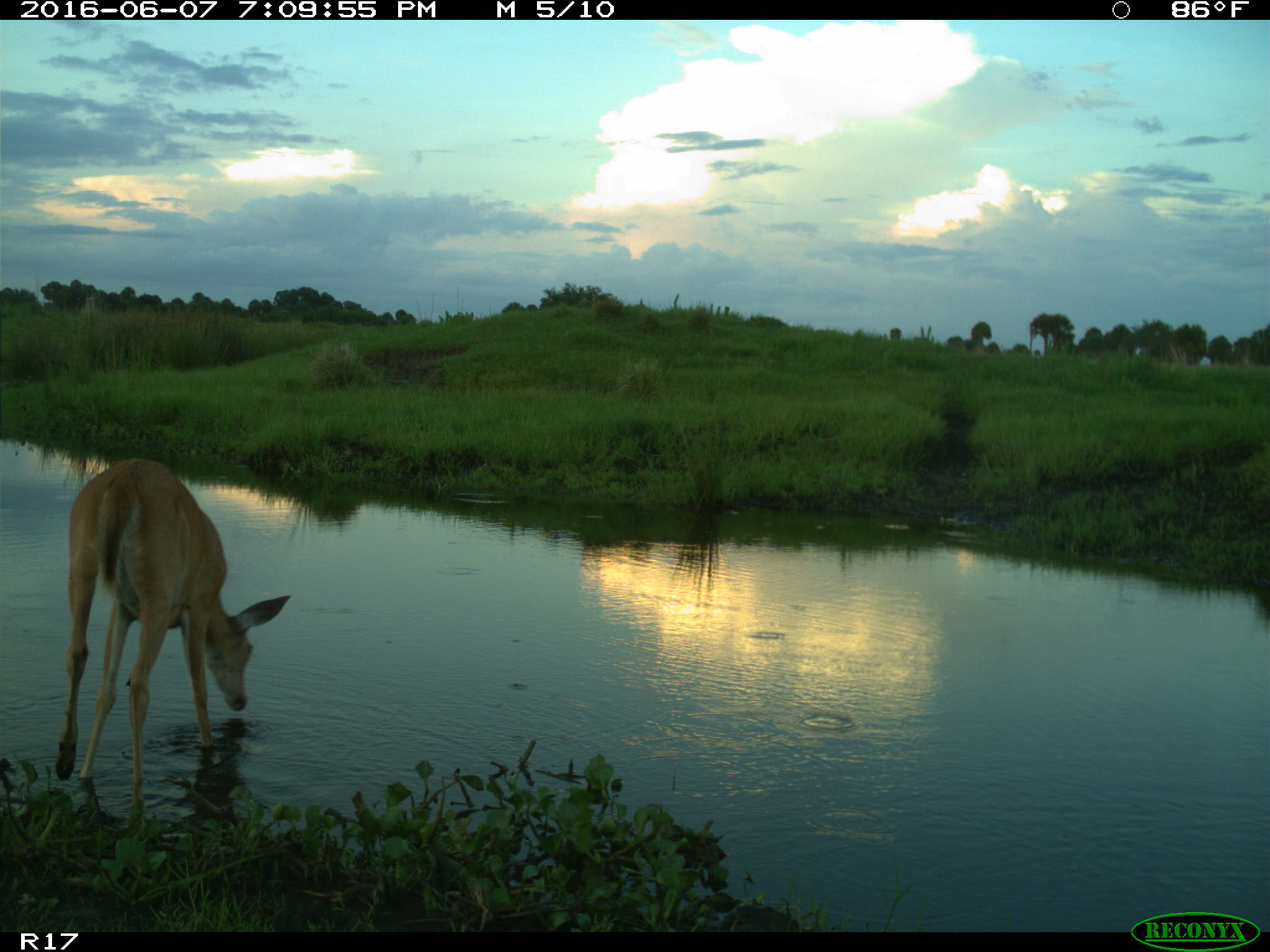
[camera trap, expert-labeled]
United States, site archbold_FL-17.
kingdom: Animalia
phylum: Chordata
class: Mammalia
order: Artiodactyla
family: Cervidae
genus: Odocoileus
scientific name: Odocoileus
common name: deer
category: unidentified deer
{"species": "unidentified deer (deer) (Odocoileus)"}